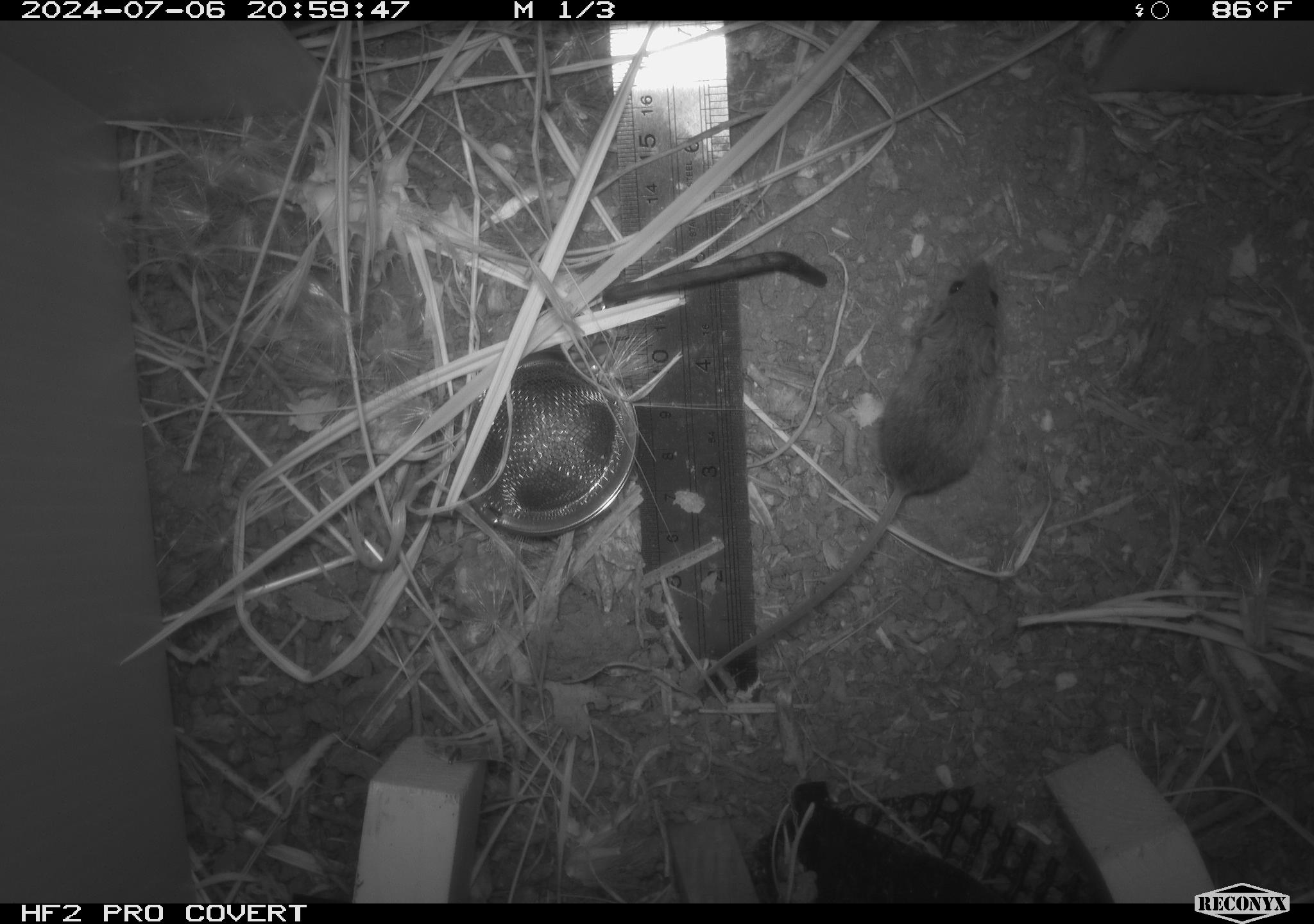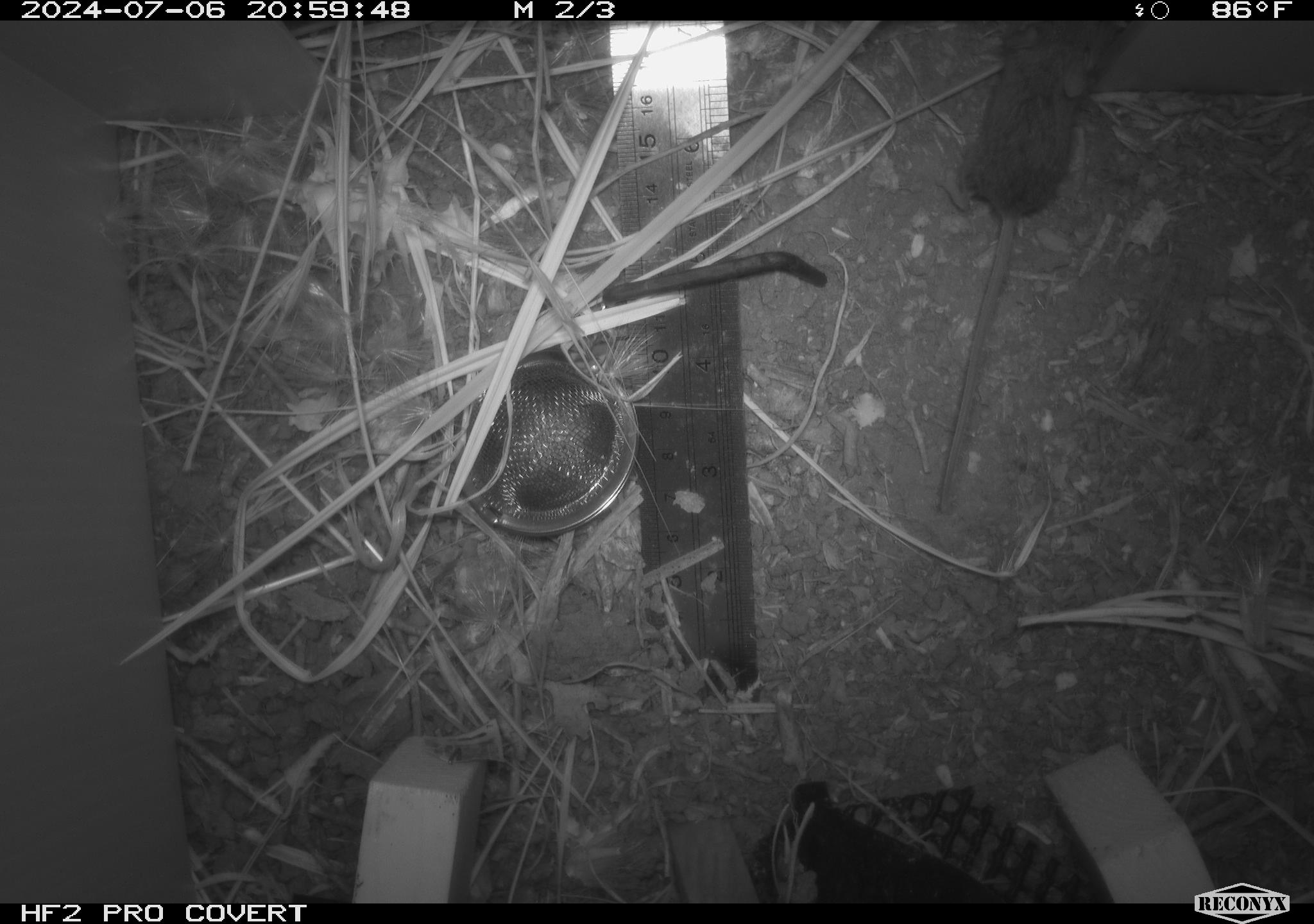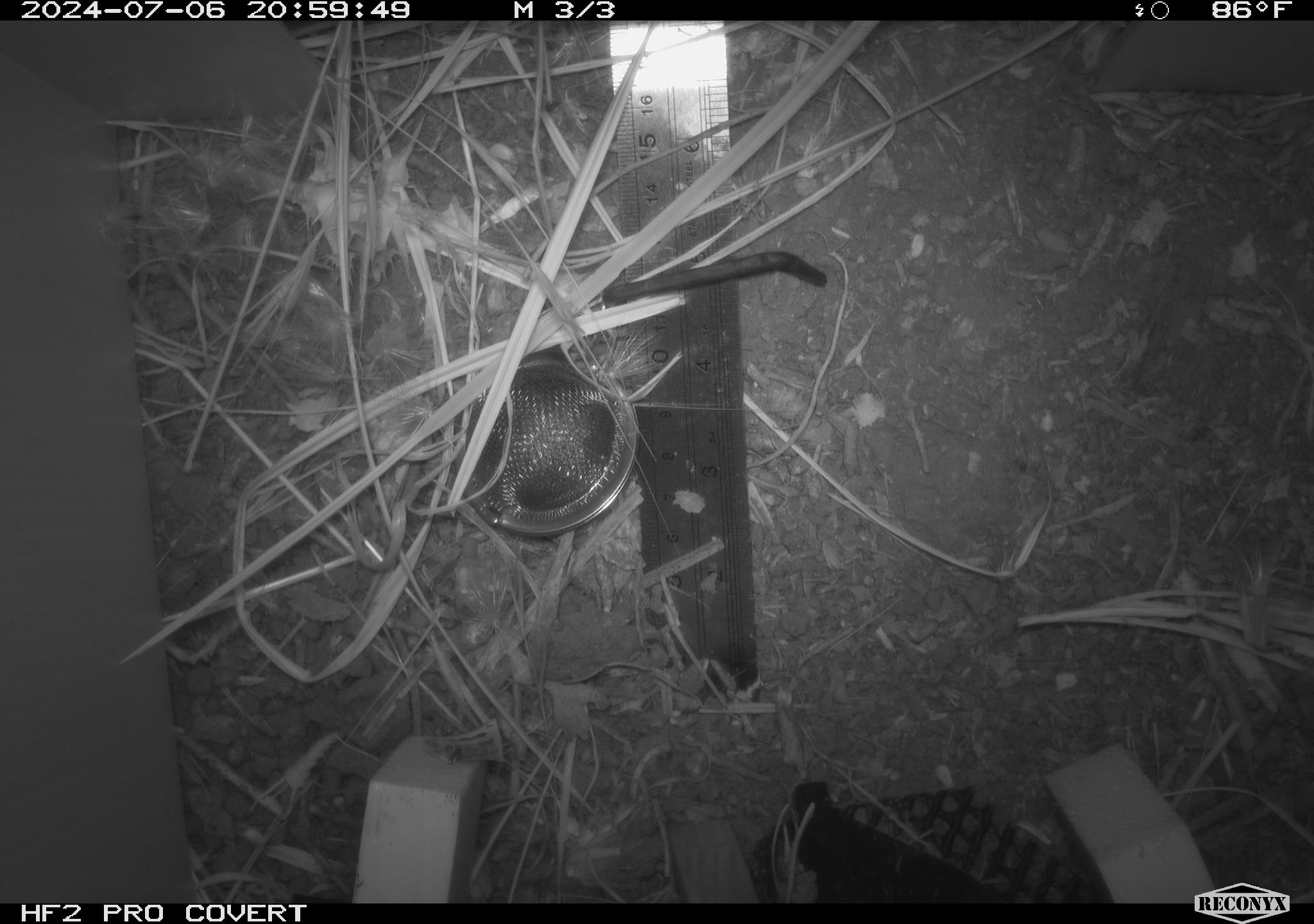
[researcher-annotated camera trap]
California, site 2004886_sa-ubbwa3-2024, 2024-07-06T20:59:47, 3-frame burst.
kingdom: Animalia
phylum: Chordata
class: Mammalia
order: Rodentia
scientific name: Rodentia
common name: mouse species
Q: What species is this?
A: Mouse species (Rodentia).